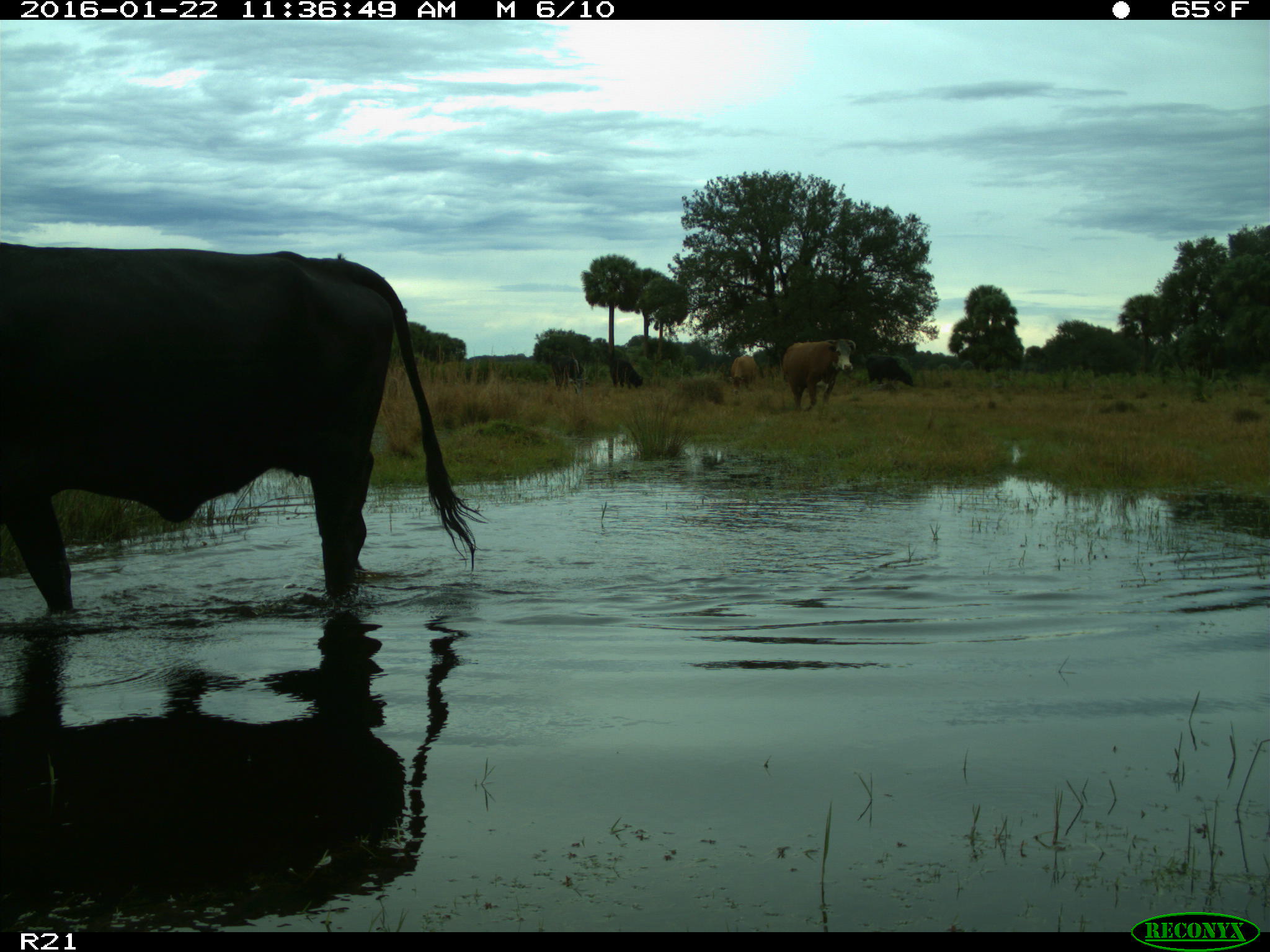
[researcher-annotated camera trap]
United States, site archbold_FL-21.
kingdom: Animalia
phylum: Chordata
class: Mammalia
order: Artiodactyla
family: Bovidae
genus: Bos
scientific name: Bos taurus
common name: domestic cow